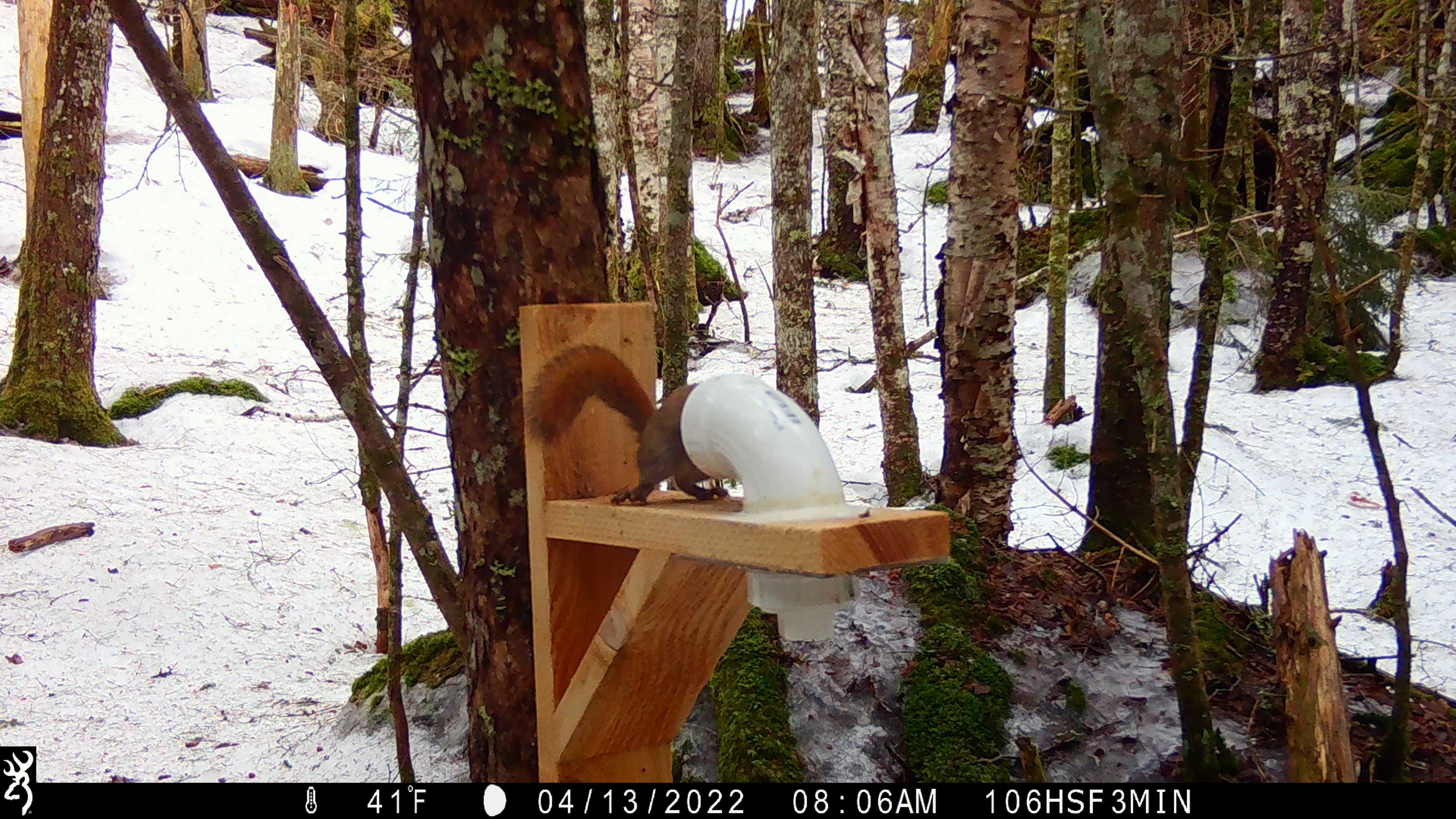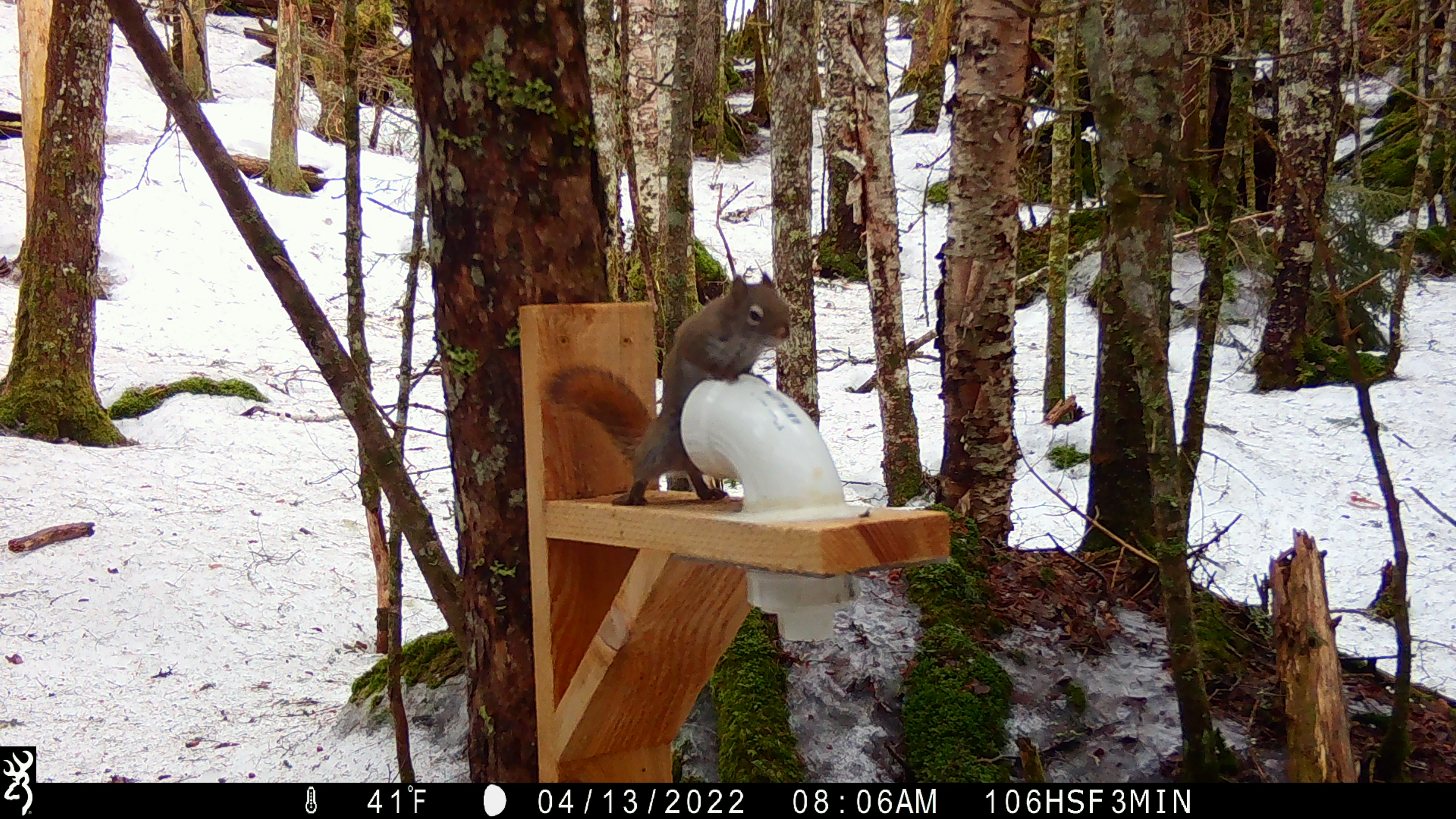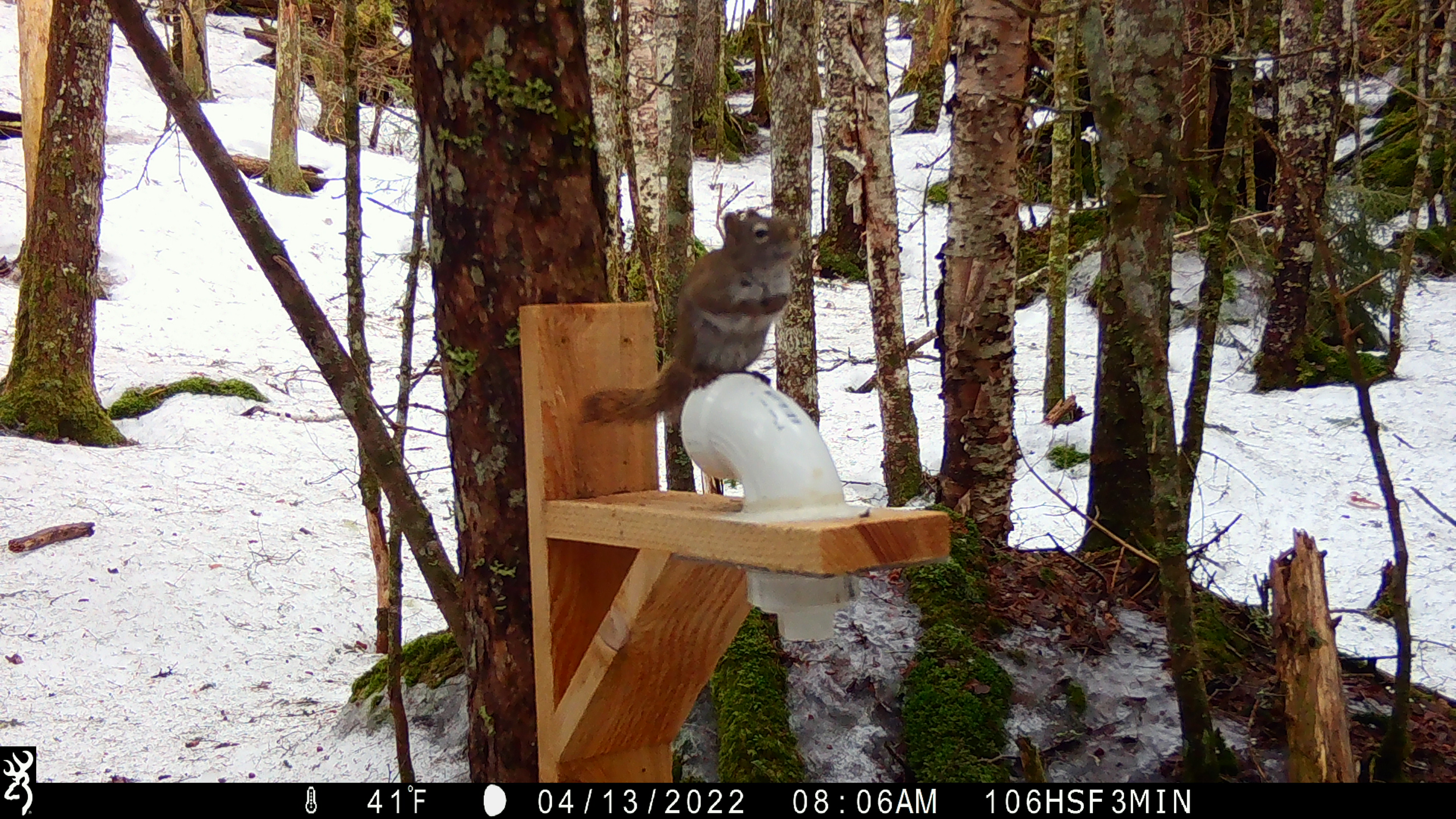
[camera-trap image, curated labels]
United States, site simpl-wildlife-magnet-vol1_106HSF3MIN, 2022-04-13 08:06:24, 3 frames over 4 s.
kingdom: Animalia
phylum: Chordata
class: Mammalia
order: Rodentia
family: Sciuridae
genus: Tamiasciurus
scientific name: Tamiasciurus hudsonicus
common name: red squirrel